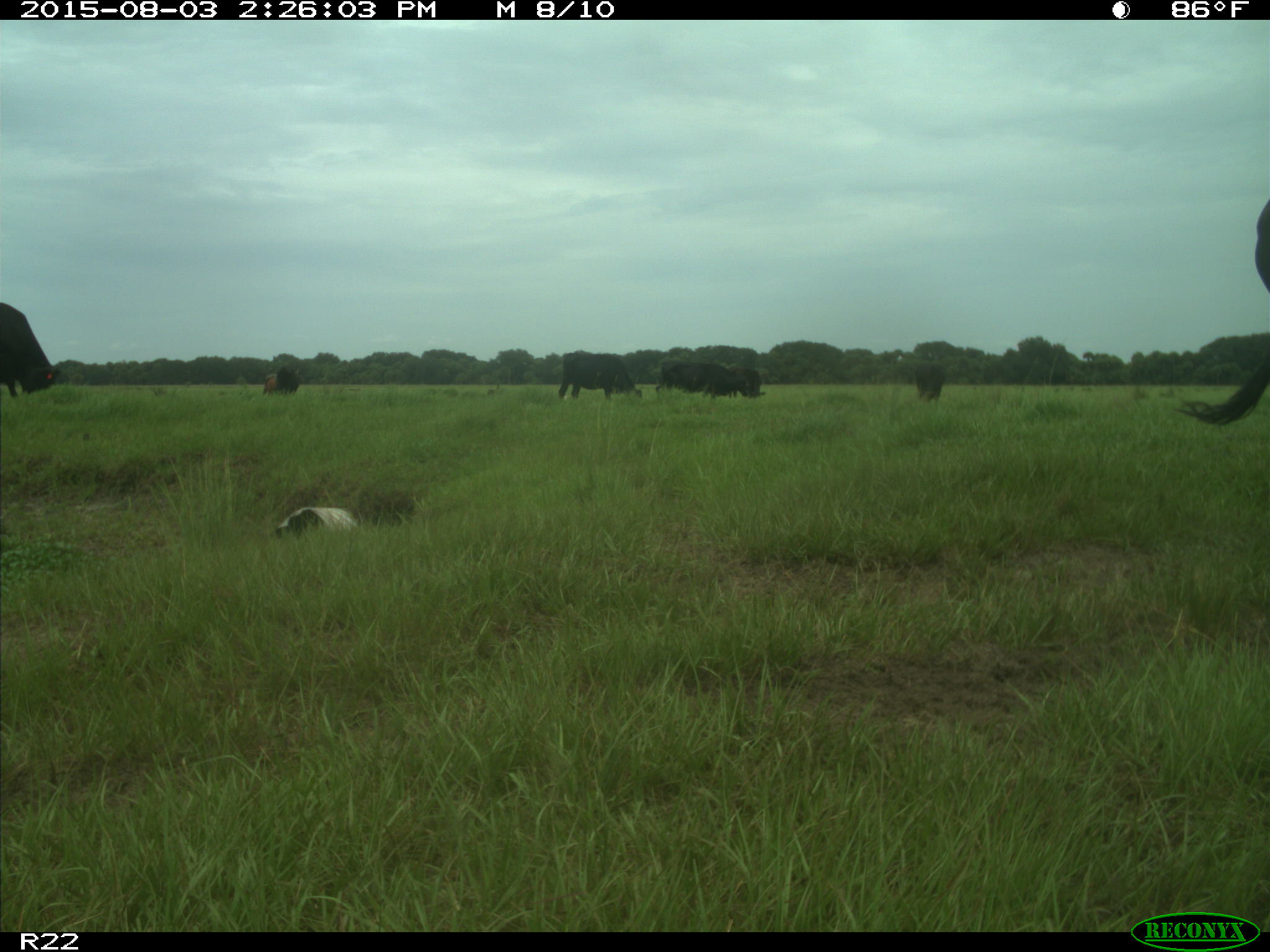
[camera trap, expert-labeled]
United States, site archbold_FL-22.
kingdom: Animalia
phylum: Chordata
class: Mammalia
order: Artiodactyla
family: Bovidae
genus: Bos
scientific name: Bos taurus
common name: domestic cow